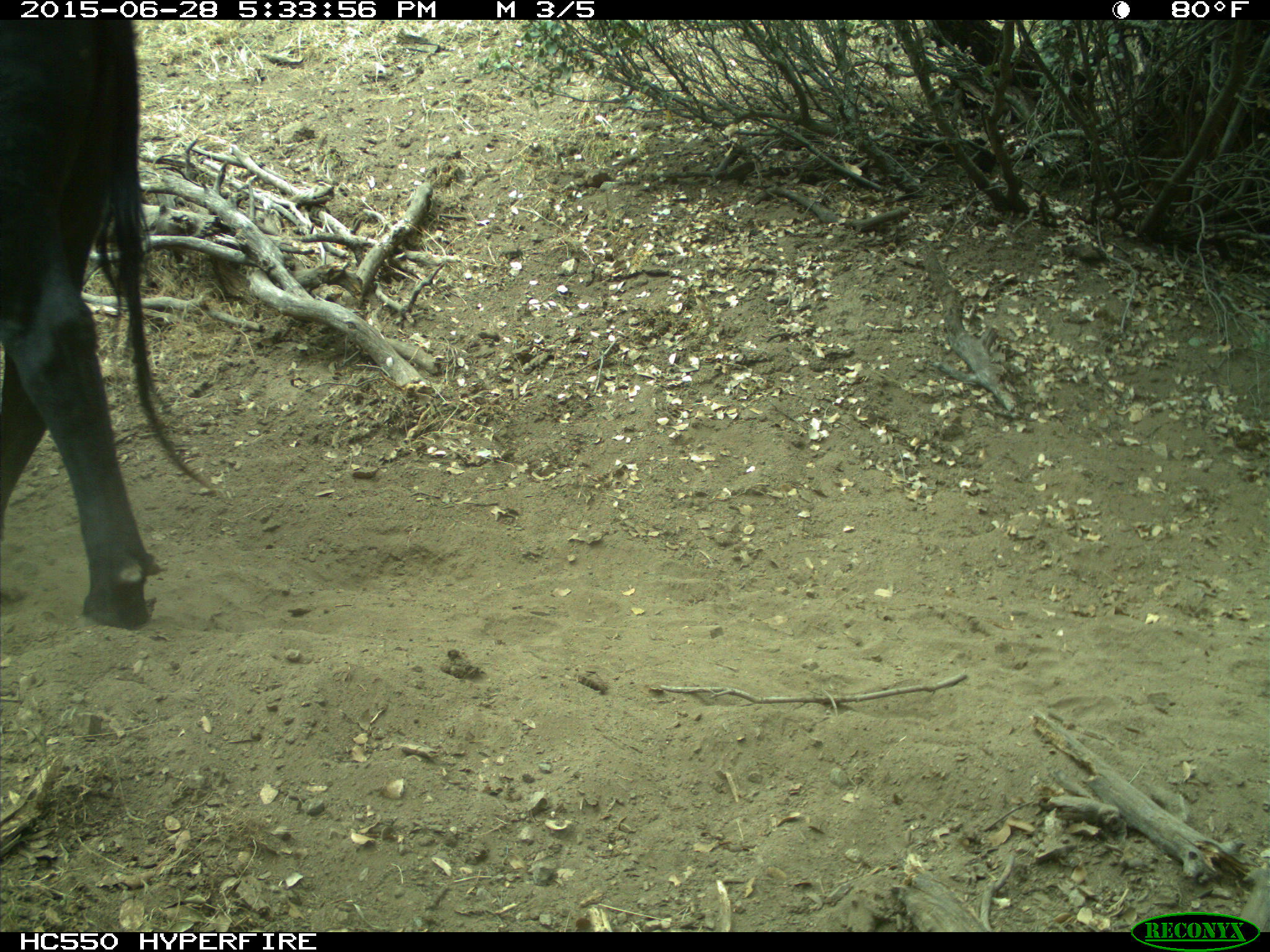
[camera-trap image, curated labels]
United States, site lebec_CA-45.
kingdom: Animalia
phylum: Chordata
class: Mammalia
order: Artiodactyla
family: Bovidae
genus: Bos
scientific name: Bos taurus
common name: domestic cow